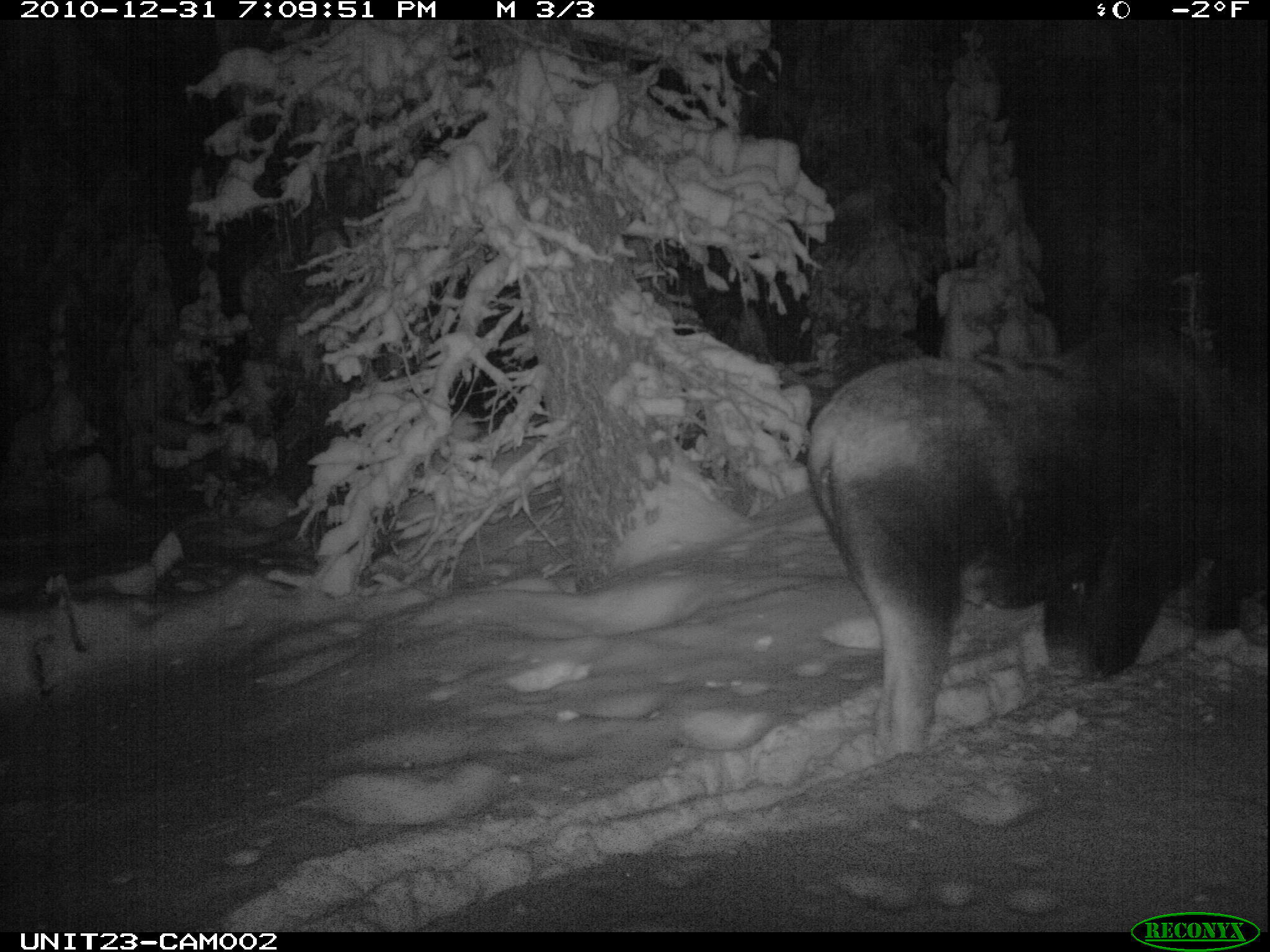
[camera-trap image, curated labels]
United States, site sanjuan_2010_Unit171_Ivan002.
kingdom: Animalia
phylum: Chordata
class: Mammalia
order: Artiodactyla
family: Cervidae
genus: Alces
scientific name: Alces alces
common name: moose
Alces alces (moose).